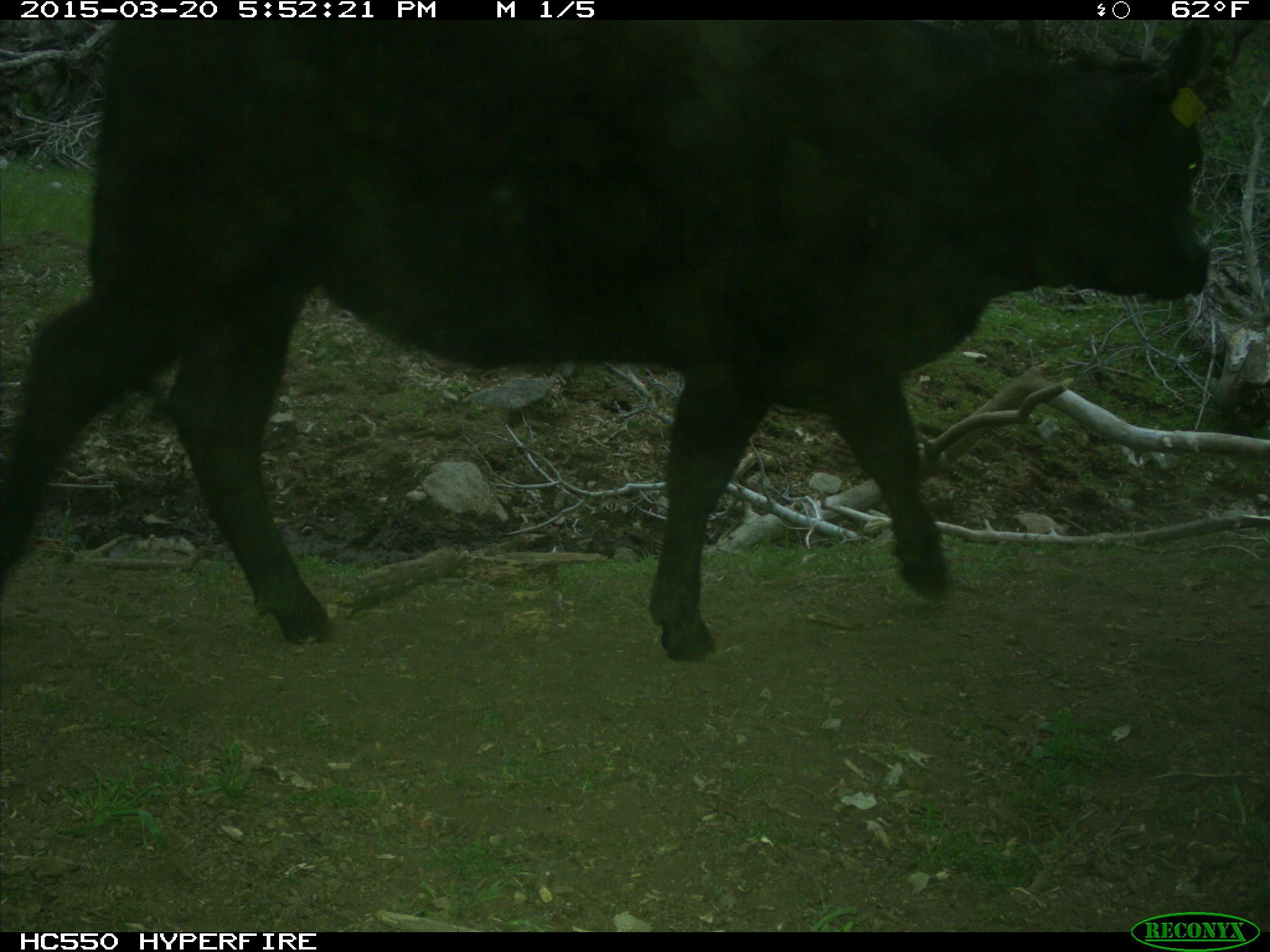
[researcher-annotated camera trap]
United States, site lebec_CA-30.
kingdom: Animalia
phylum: Chordata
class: Mammalia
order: Artiodactyla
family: Bovidae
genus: Bos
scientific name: Bos taurus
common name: domestic cow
Bos taurus (domestic cow).